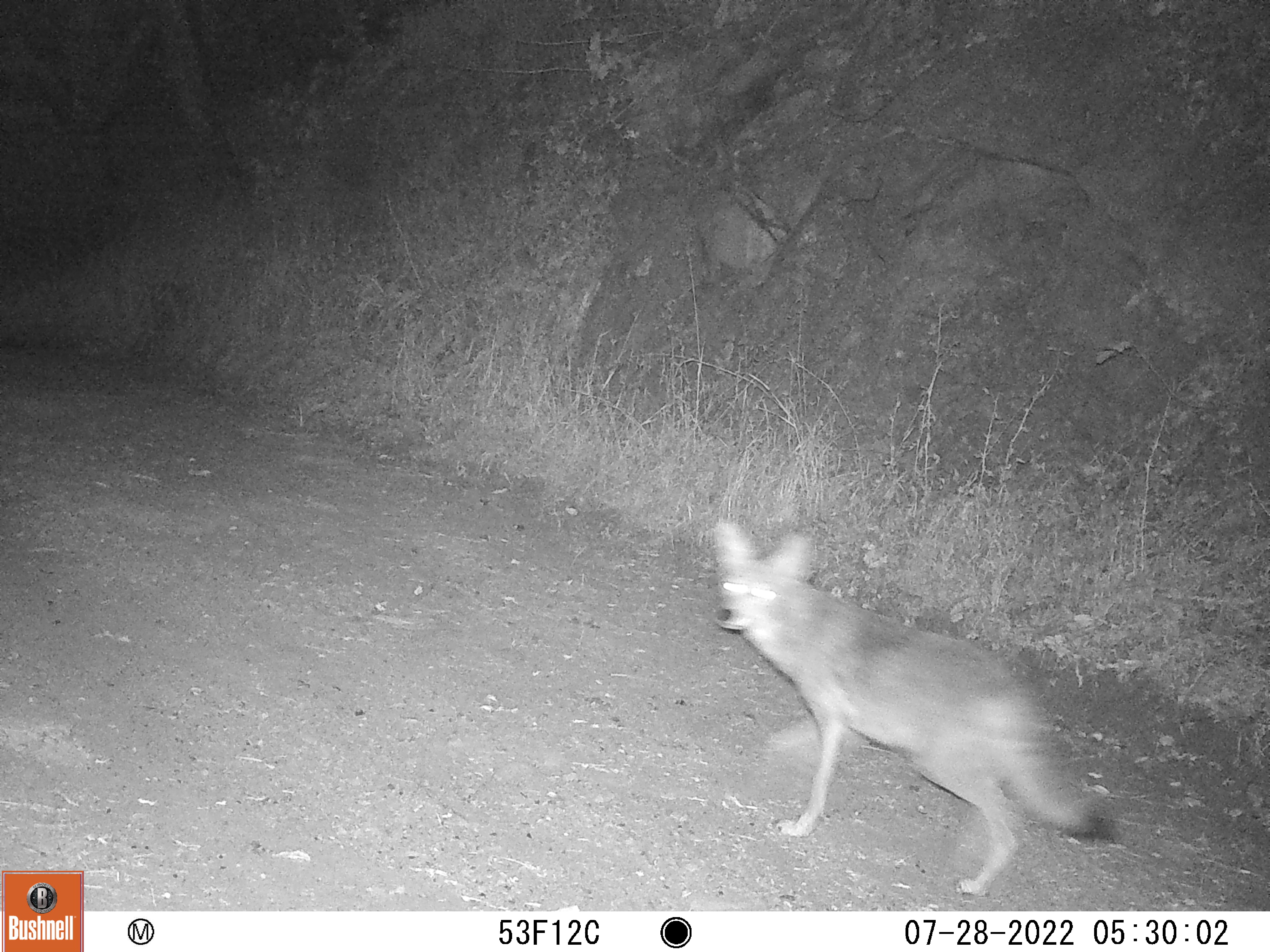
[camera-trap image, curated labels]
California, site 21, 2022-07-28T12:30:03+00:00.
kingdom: Animalia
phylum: Chordata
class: Mammalia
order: Carnivora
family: Canidae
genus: Canis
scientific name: Canis latrans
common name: coyote